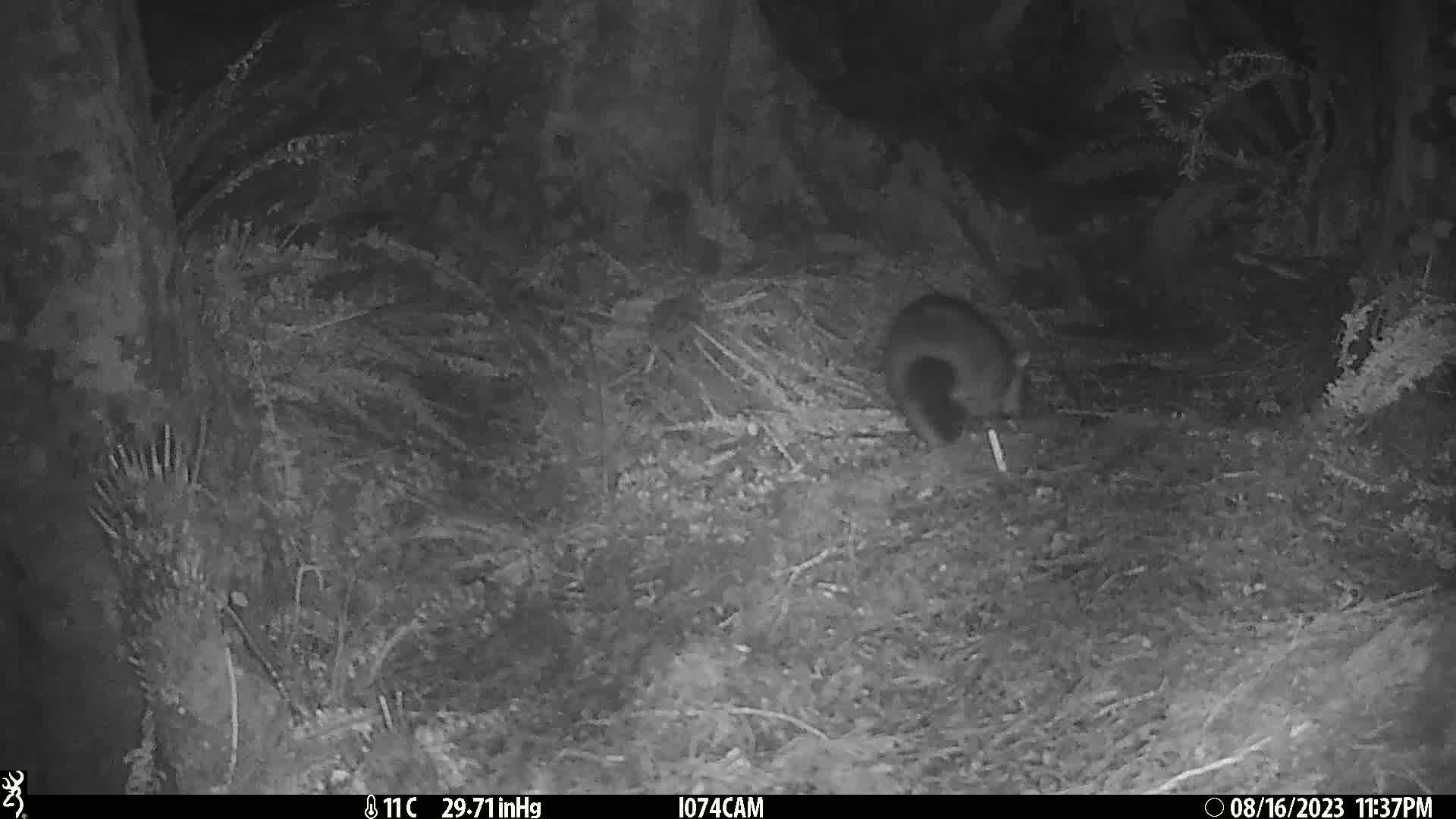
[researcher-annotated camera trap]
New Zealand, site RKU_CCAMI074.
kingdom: Animalia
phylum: Chordata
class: Mammalia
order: Diprotodontia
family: Phalangeridae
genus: Trichosurus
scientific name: Trichosurus vulpecula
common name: common brushtail possum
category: possum